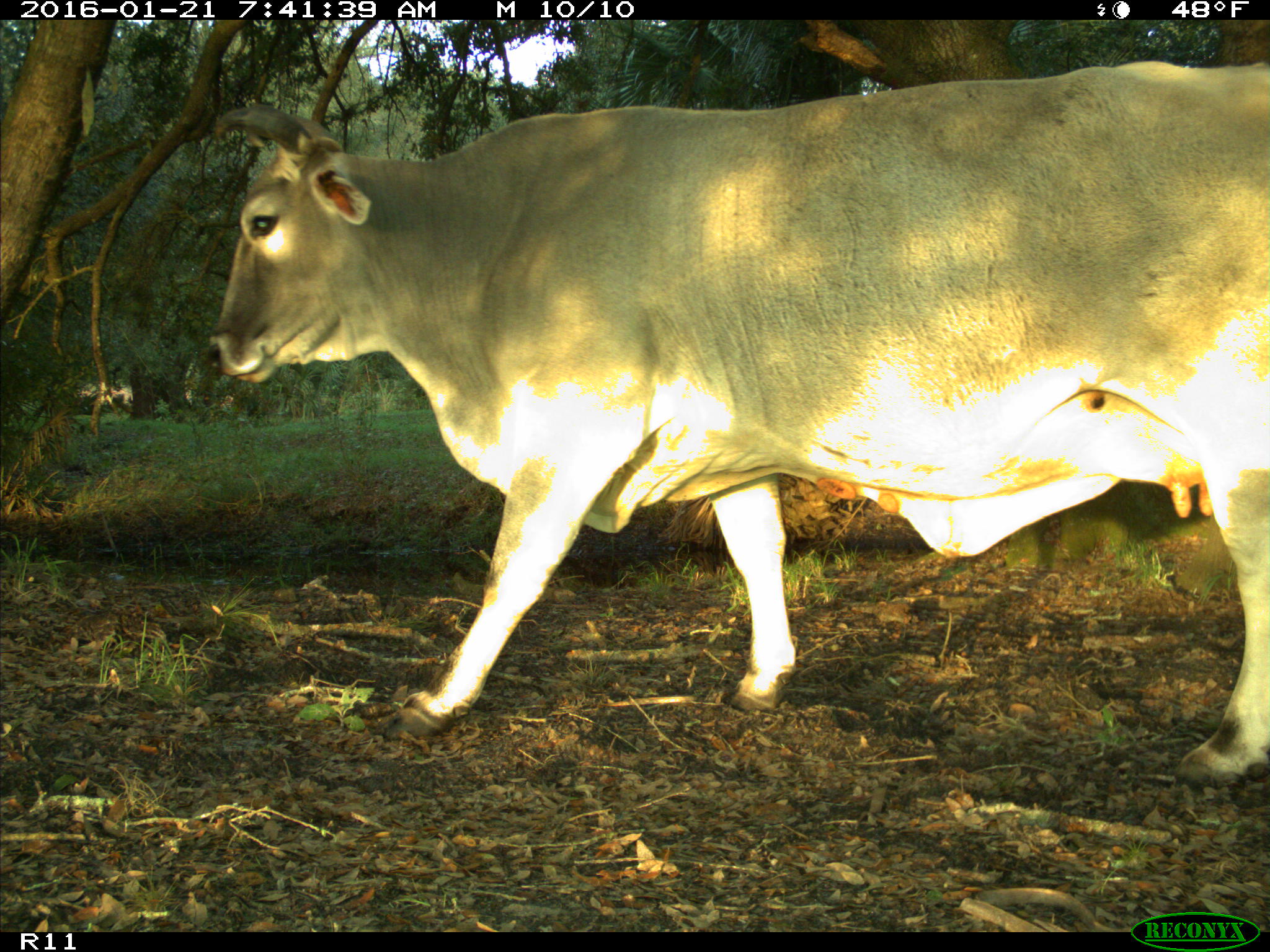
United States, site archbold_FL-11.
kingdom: Animalia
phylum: Chordata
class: Mammalia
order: Artiodactyla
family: Bovidae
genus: Bos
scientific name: Bos taurus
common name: domestic cow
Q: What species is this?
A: Bos taurus (domestic cow).